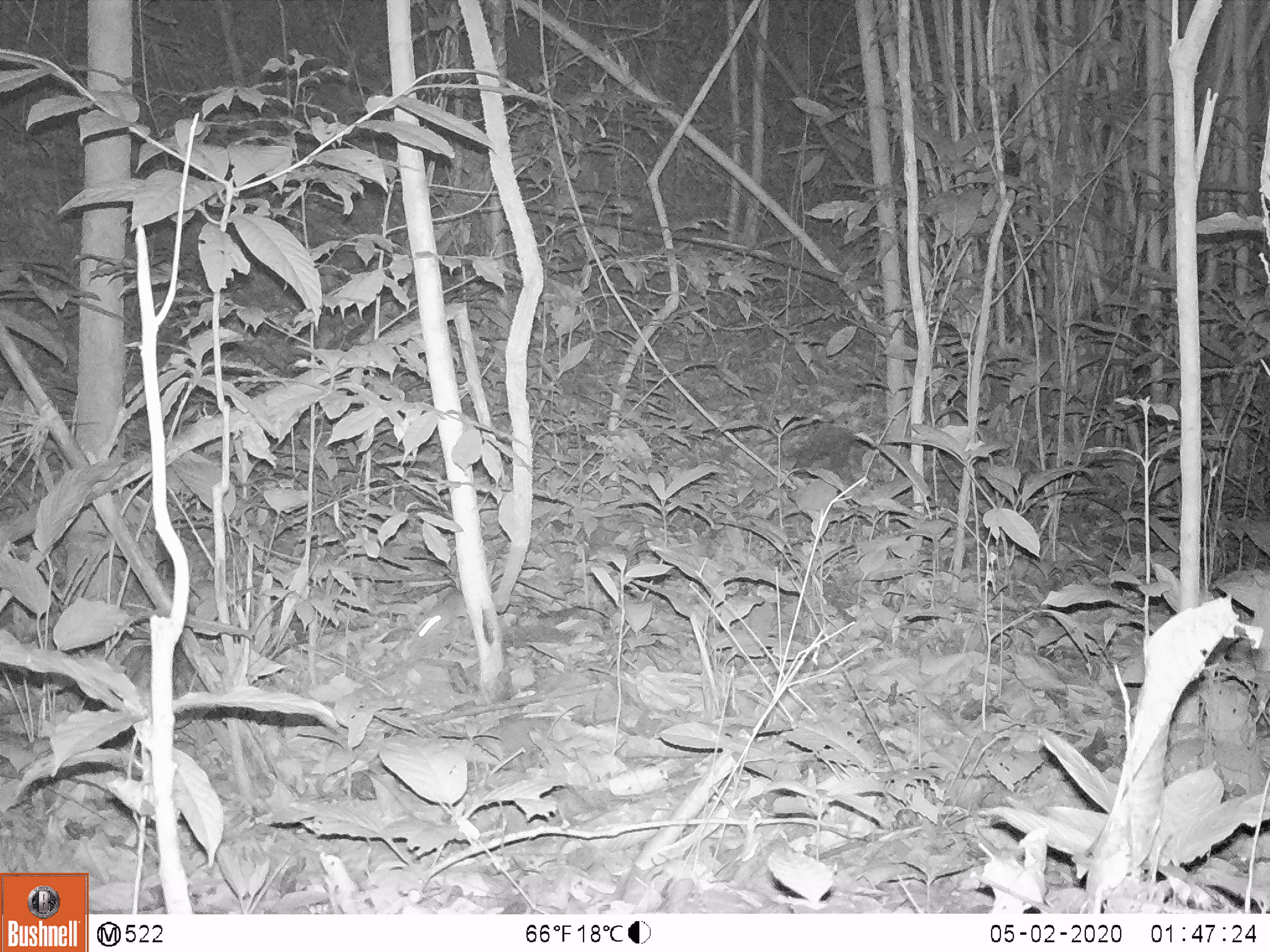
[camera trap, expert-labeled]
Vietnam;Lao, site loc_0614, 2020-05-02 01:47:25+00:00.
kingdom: Animalia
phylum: Chordata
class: Mammalia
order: Rodentia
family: Muridae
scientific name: Muridae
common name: old-world mice and rats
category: unidentified murid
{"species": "unidentified murid (old-world mice and rats) (Muridae)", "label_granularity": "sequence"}